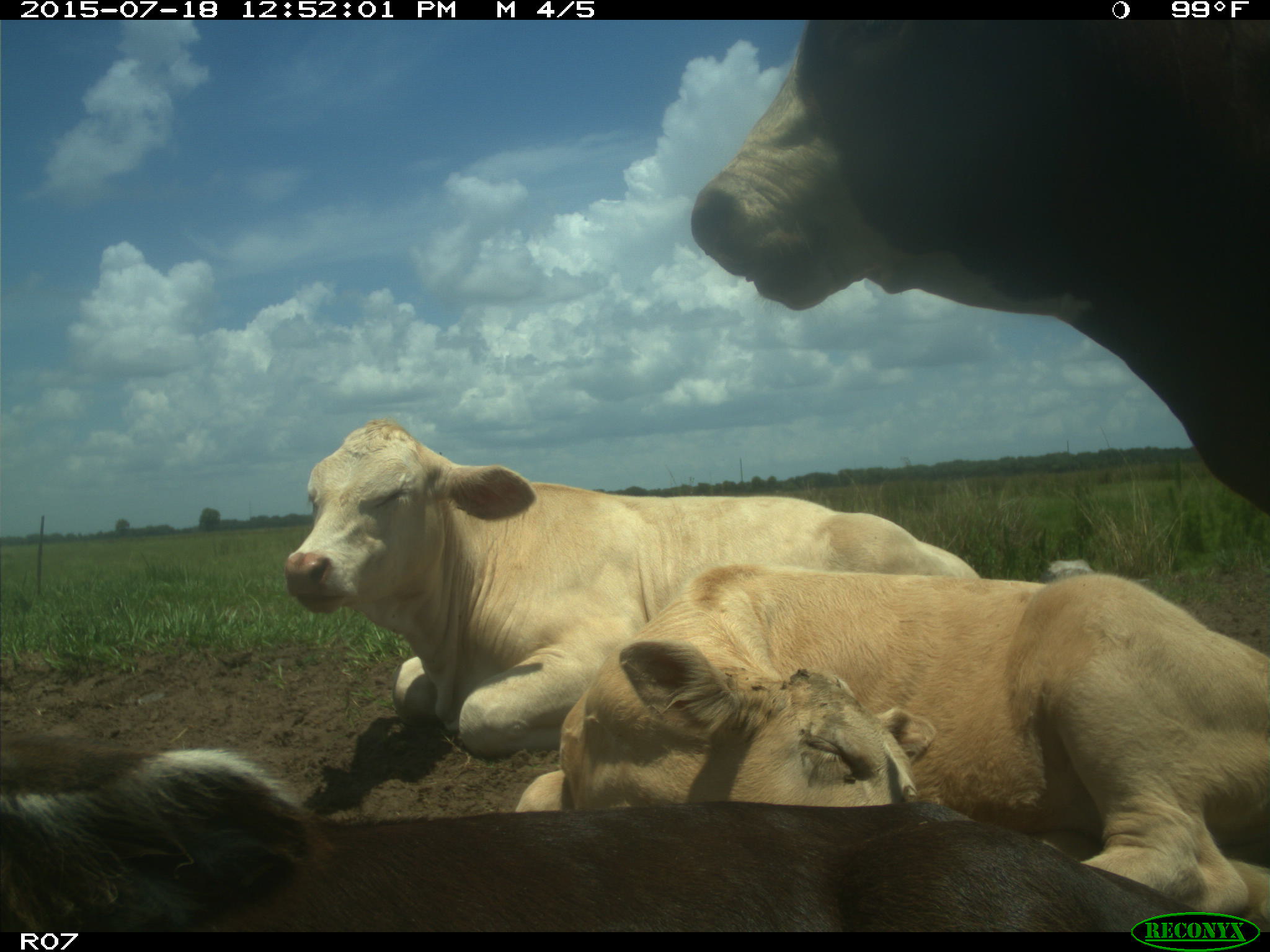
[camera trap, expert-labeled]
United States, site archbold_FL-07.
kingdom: Animalia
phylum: Chordata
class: Mammalia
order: Artiodactyla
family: Bovidae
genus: Bos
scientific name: Bos taurus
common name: domestic cow